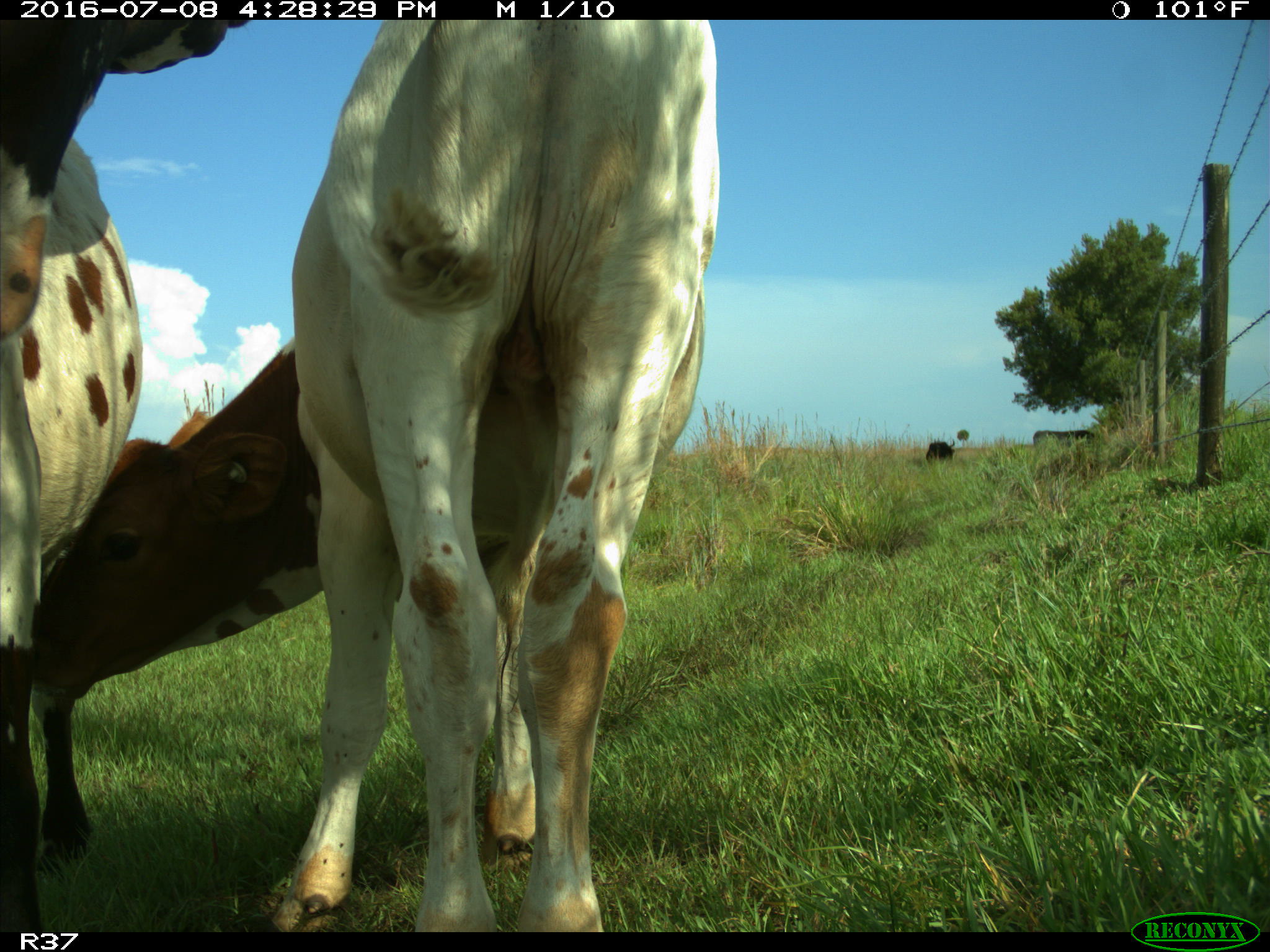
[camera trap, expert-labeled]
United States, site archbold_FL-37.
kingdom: Animalia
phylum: Chordata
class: Mammalia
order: Artiodactyla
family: Bovidae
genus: Bos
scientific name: Bos taurus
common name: domestic cow